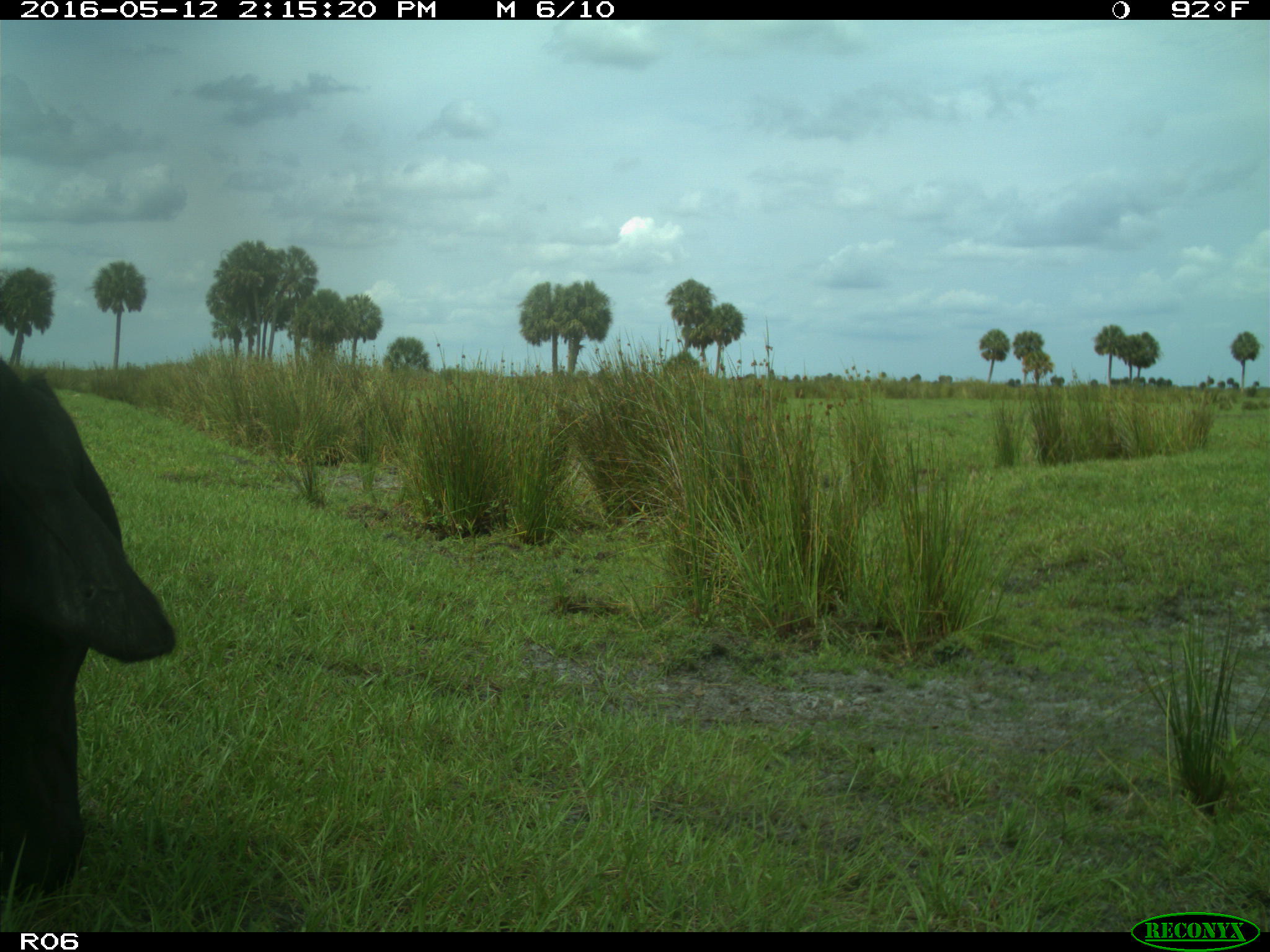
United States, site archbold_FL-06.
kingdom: Animalia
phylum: Chordata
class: Mammalia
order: Artiodactyla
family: Bovidae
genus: Bos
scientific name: Bos taurus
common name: domestic cow